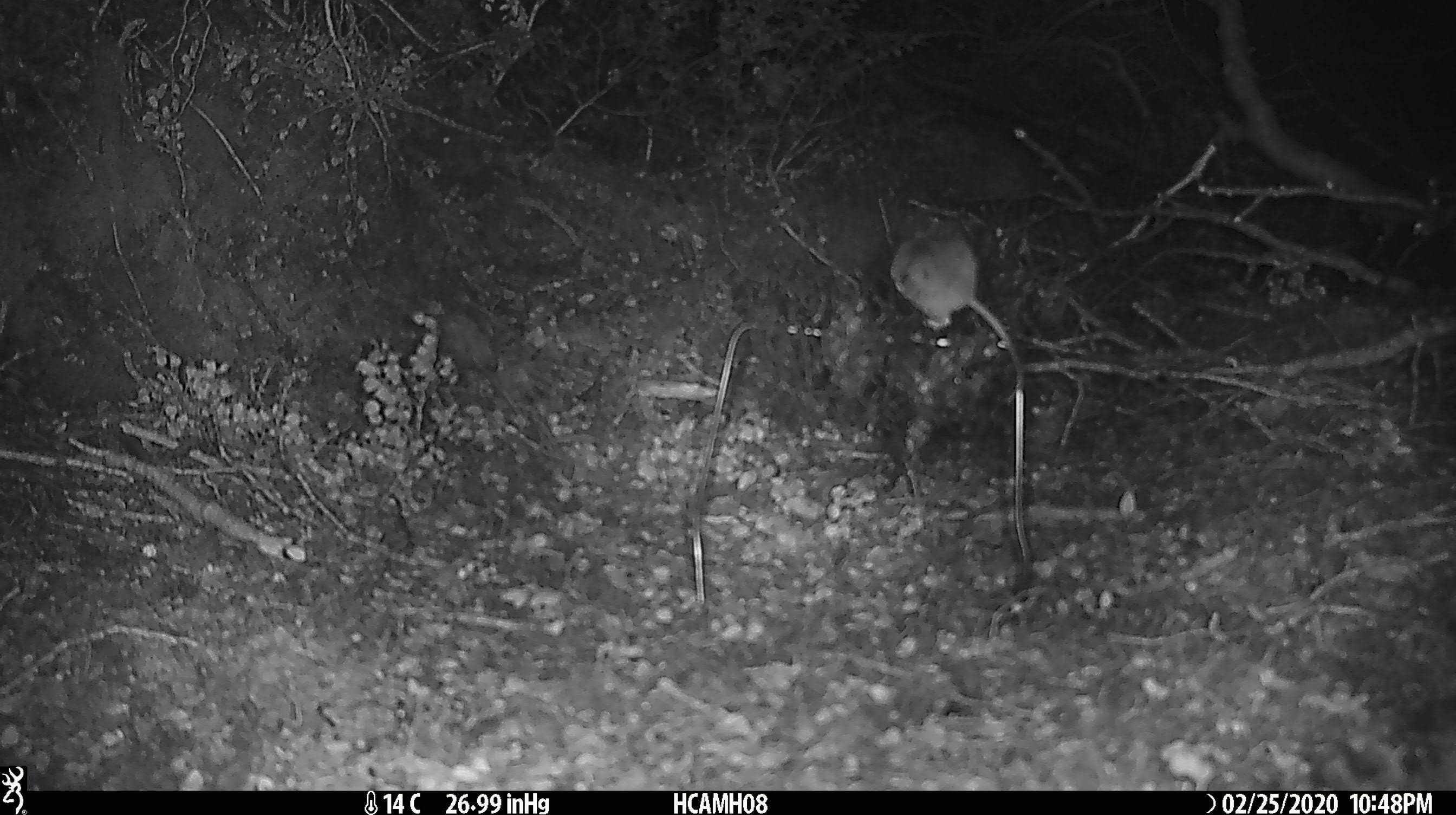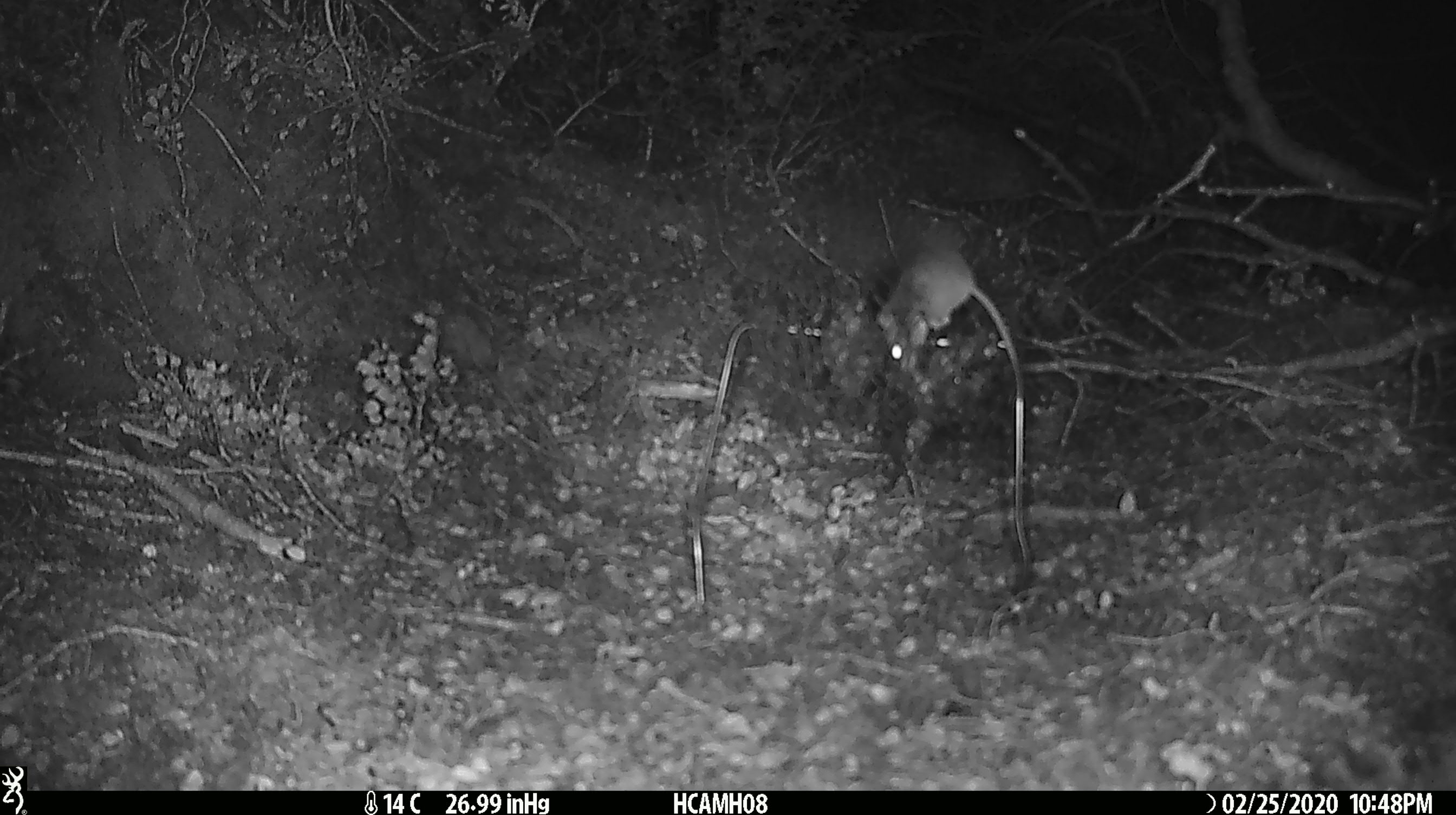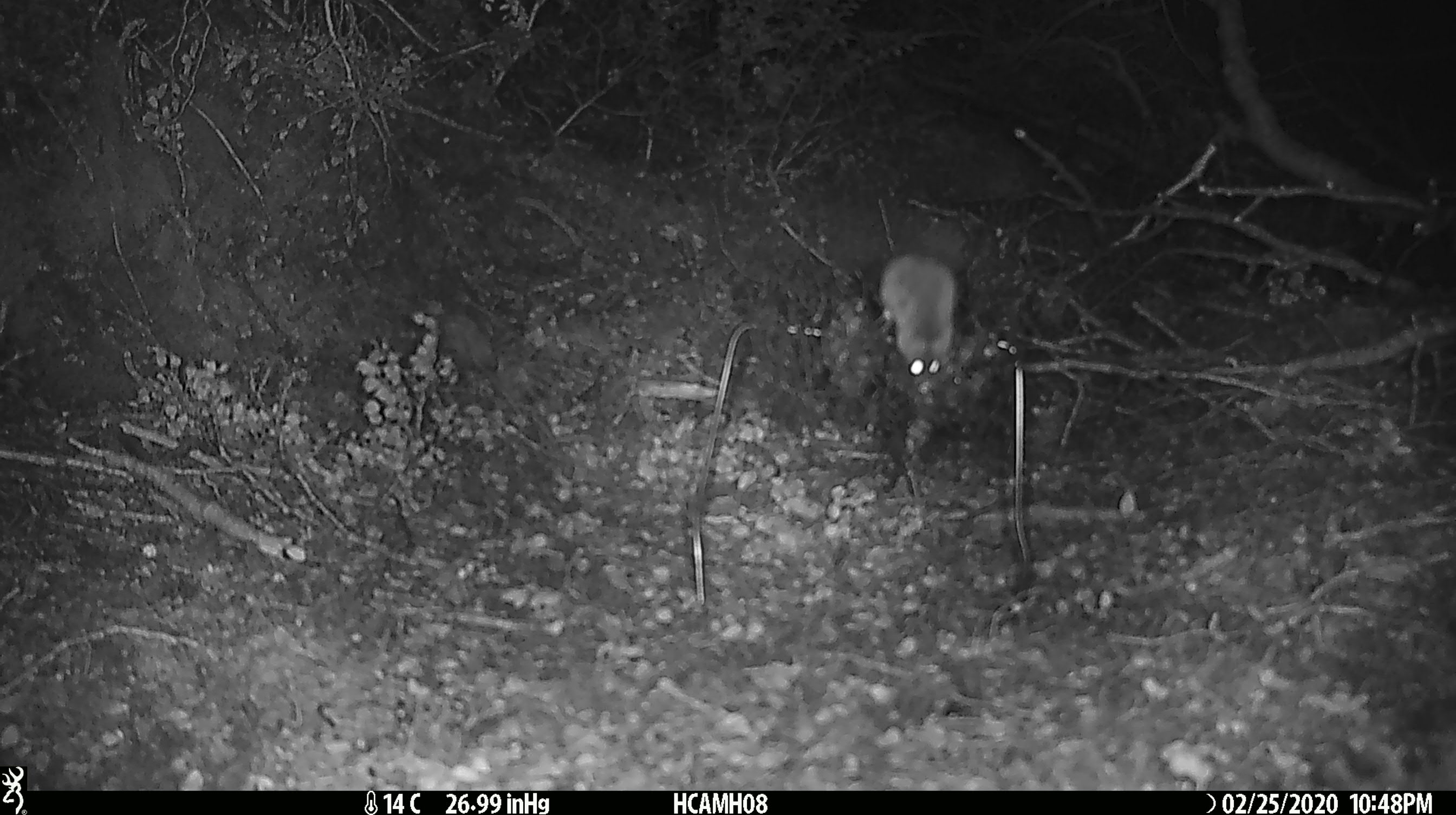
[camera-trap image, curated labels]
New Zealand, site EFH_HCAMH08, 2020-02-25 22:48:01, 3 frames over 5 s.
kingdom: Animalia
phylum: Chordata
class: Mammalia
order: Rodentia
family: Muridae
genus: Mus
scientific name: Mus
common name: mouse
Mouse (Mus).